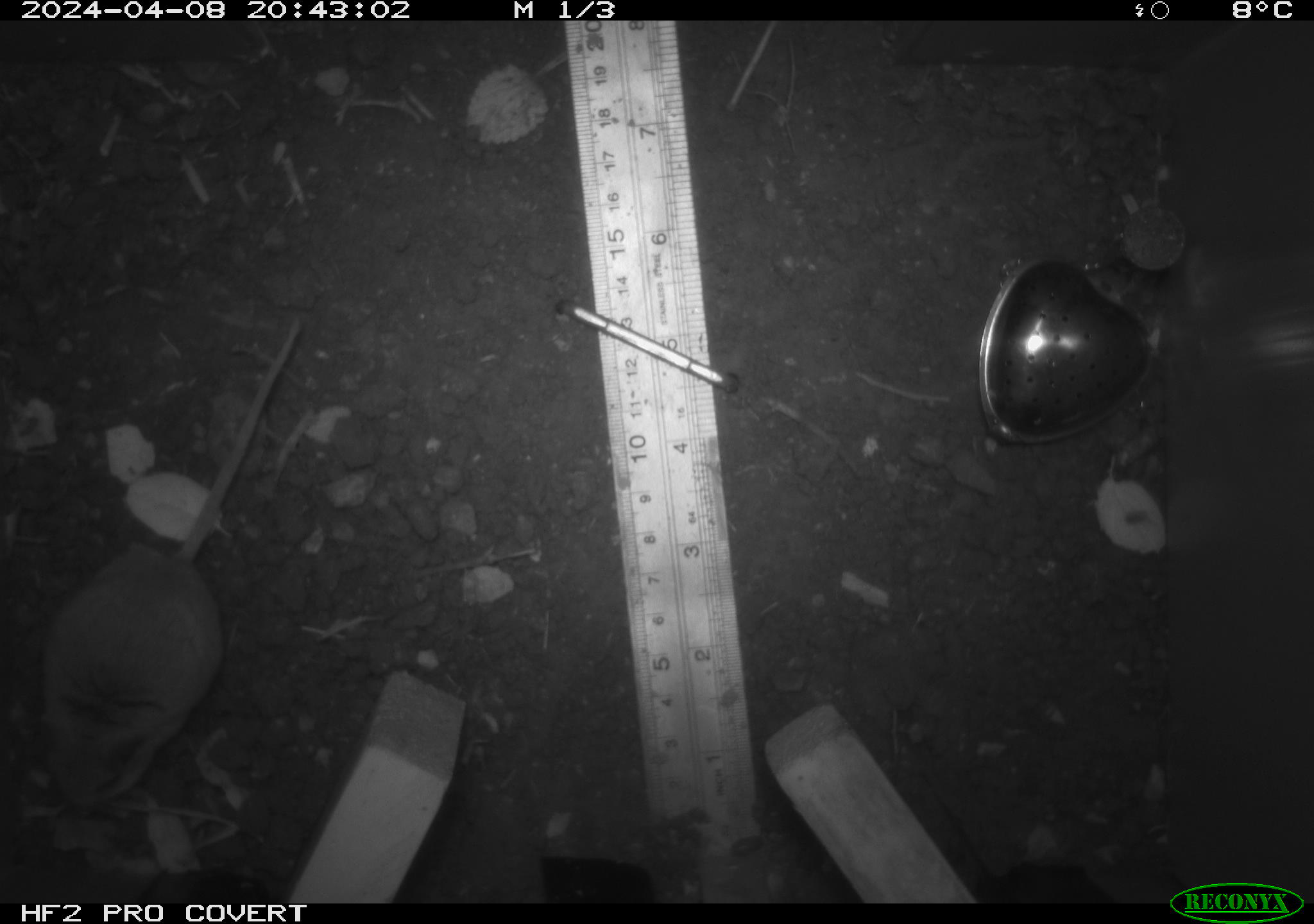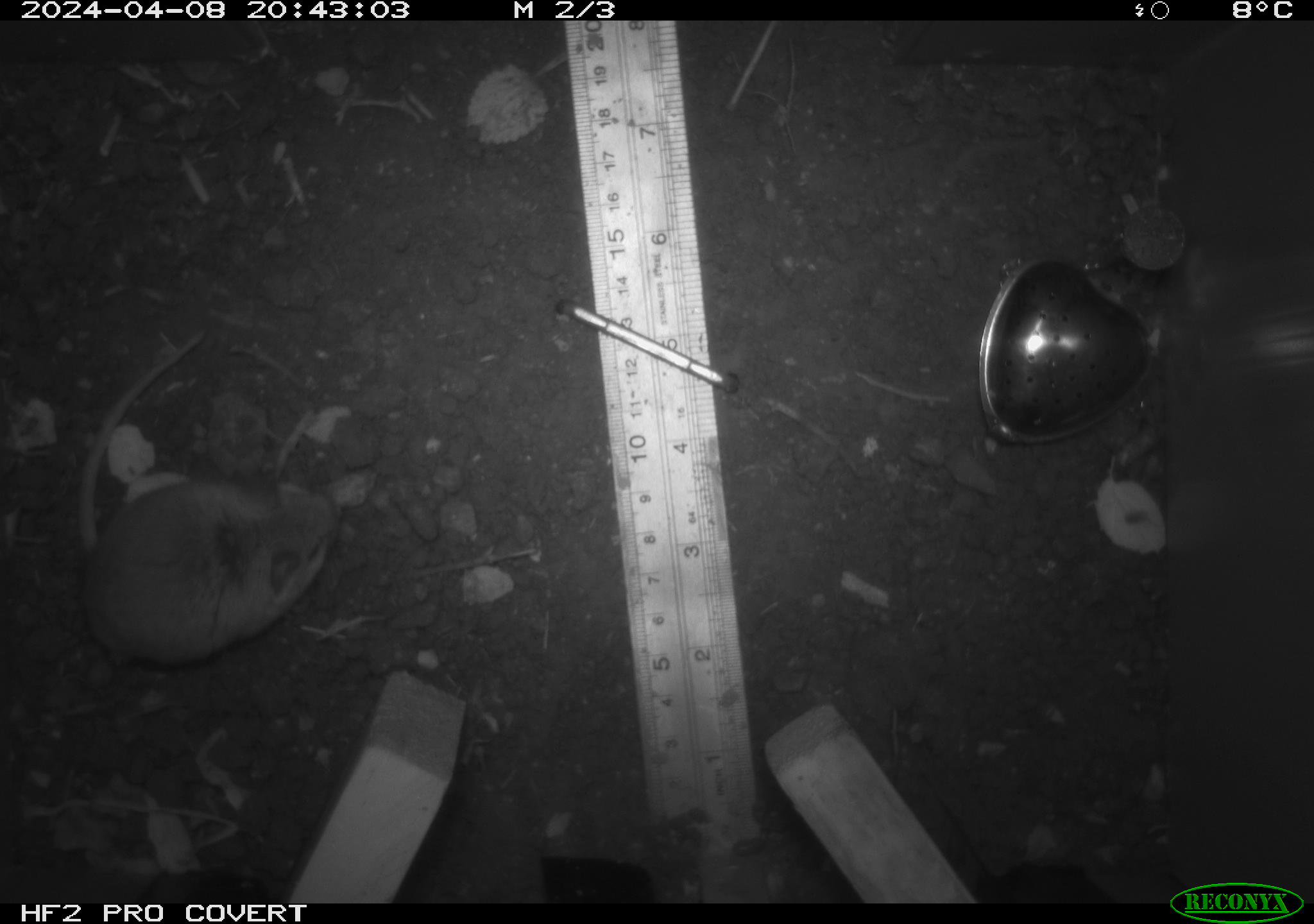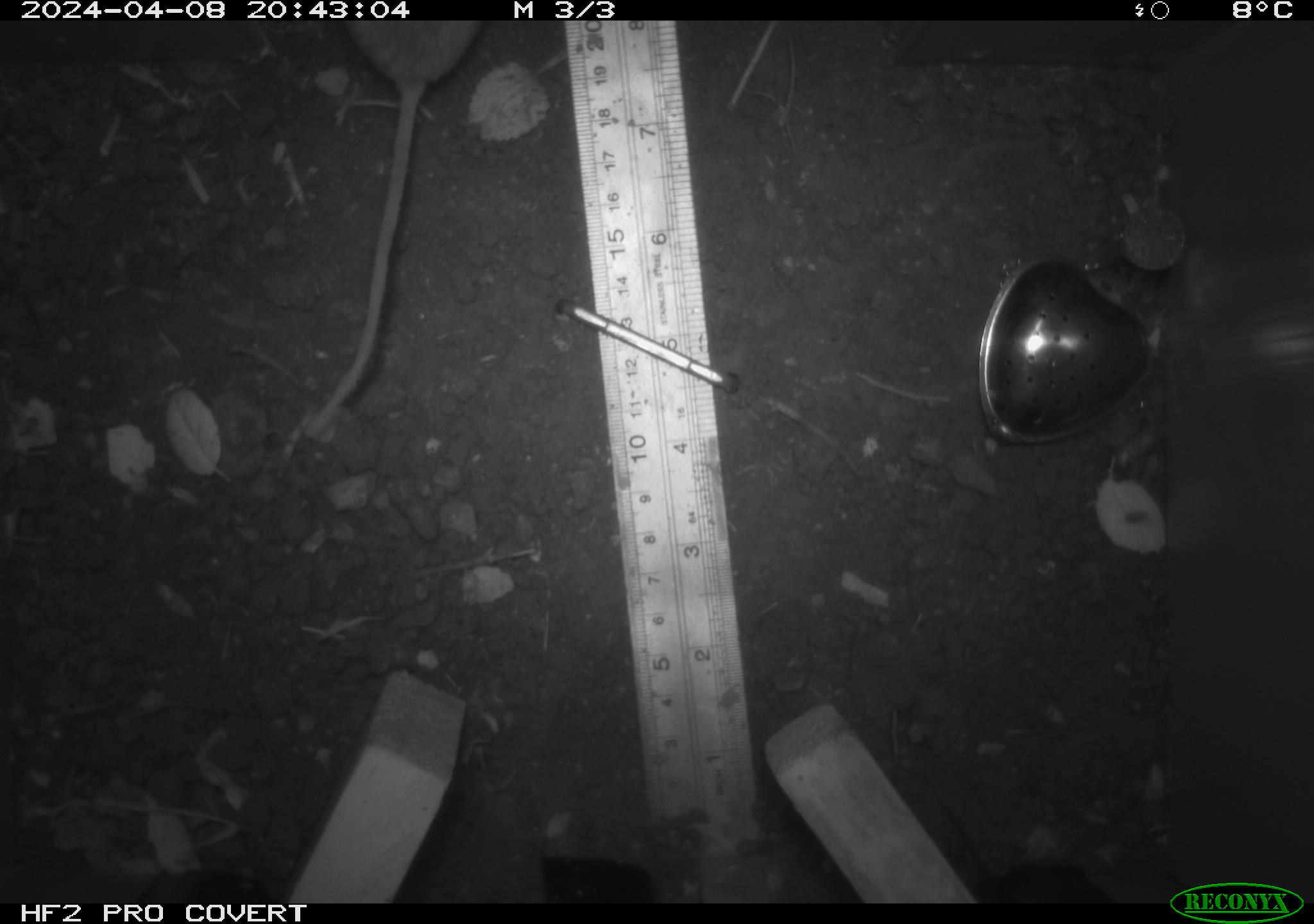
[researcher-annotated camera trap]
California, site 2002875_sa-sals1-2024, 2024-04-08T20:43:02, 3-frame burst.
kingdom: Animalia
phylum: Chordata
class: Mammalia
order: Rodentia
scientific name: Rodentia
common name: mouse species